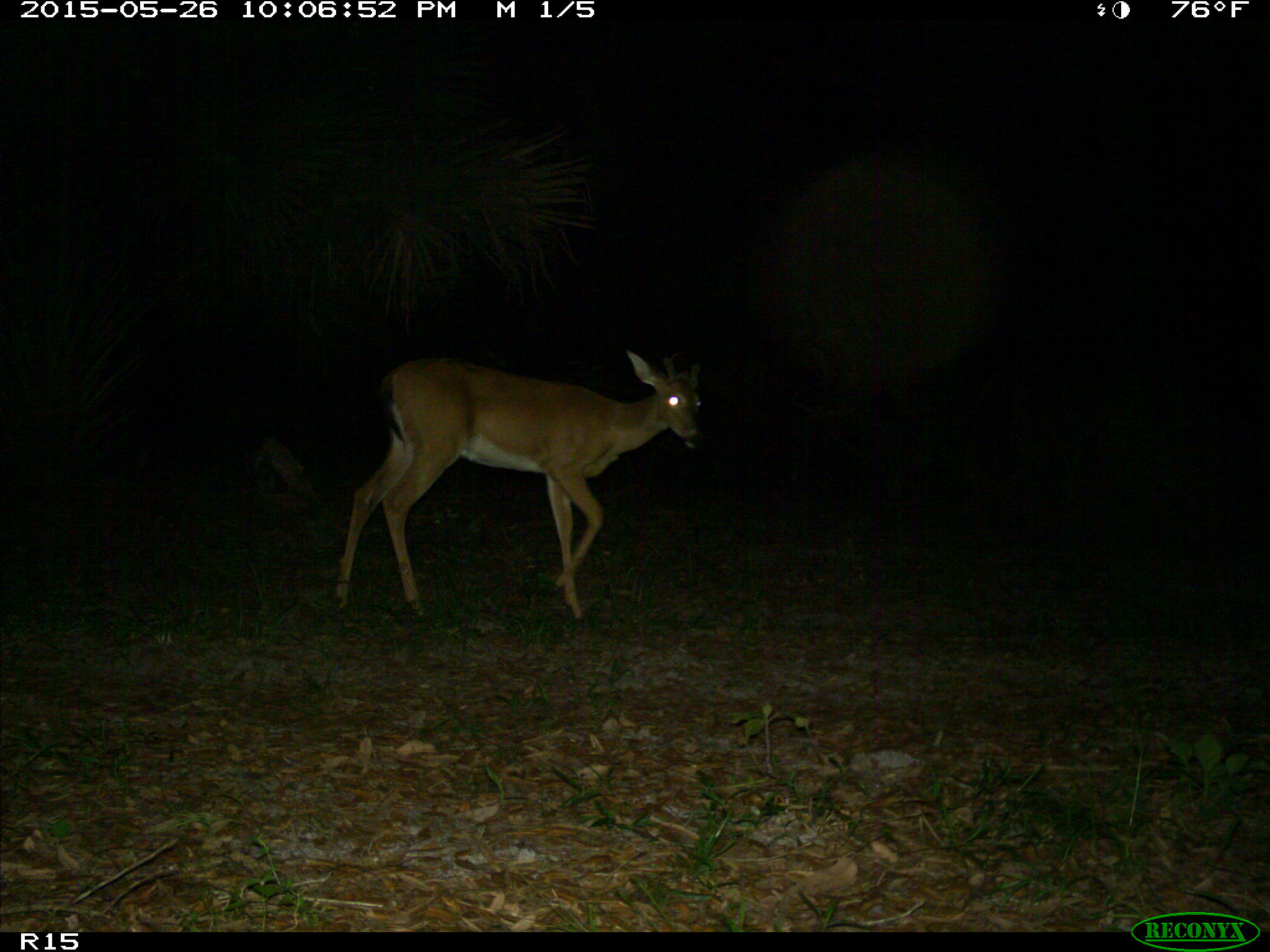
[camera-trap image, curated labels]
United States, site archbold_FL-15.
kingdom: Animalia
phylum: Chordata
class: Mammalia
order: Artiodactyla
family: Cervidae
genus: Odocoileus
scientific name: Odocoileus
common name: deer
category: unidentified deer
Unidentified deer (deer) (Odocoileus).